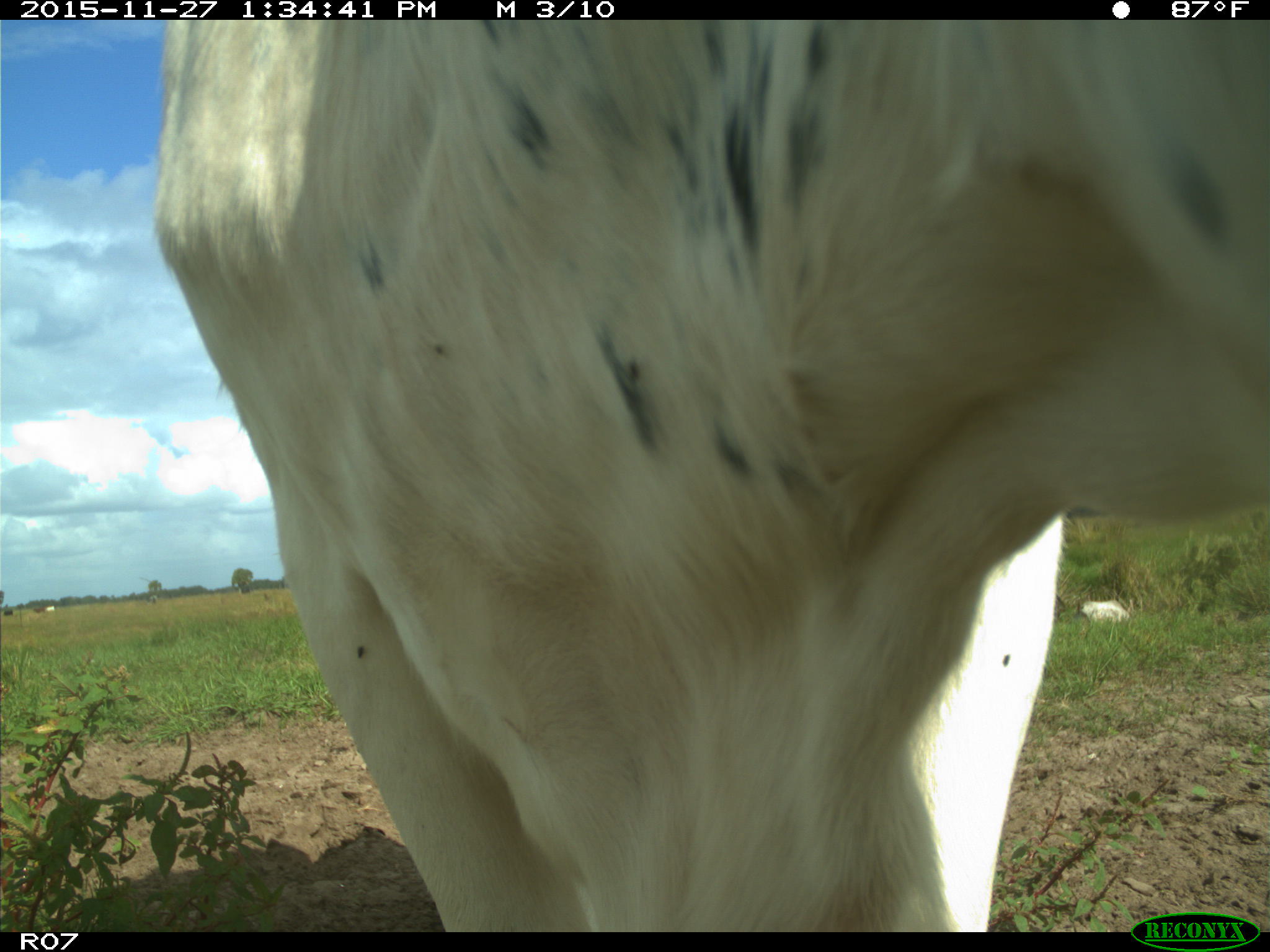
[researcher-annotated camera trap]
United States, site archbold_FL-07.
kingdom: Animalia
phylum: Chordata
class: Mammalia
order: Artiodactyla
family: Bovidae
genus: Bos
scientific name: Bos taurus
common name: domestic cow